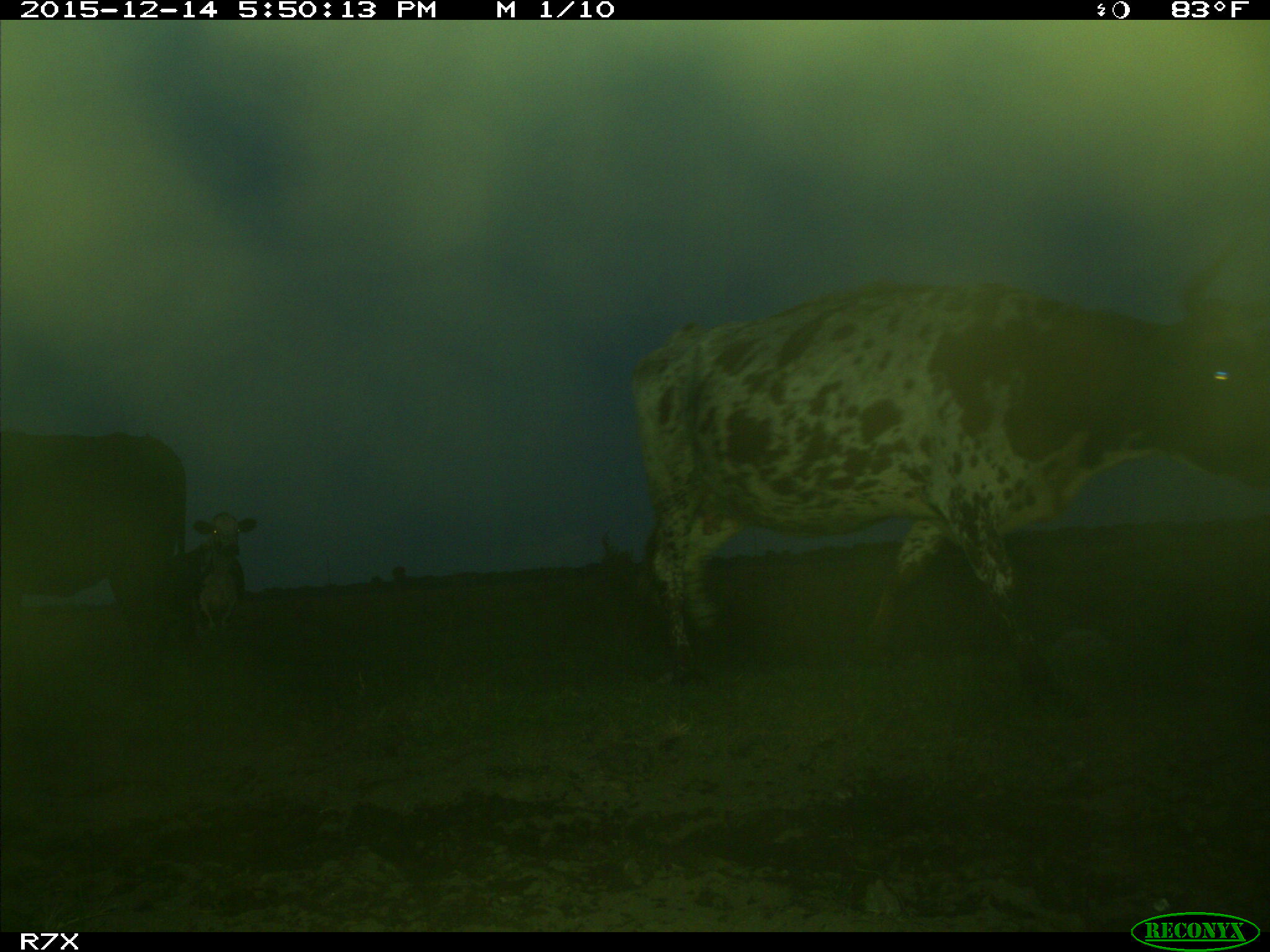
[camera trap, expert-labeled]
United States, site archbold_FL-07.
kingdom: Animalia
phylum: Chordata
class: Mammalia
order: Artiodactyla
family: Bovidae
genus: Bos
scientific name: Bos taurus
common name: domestic cow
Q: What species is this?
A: Bos taurus (domestic cow).